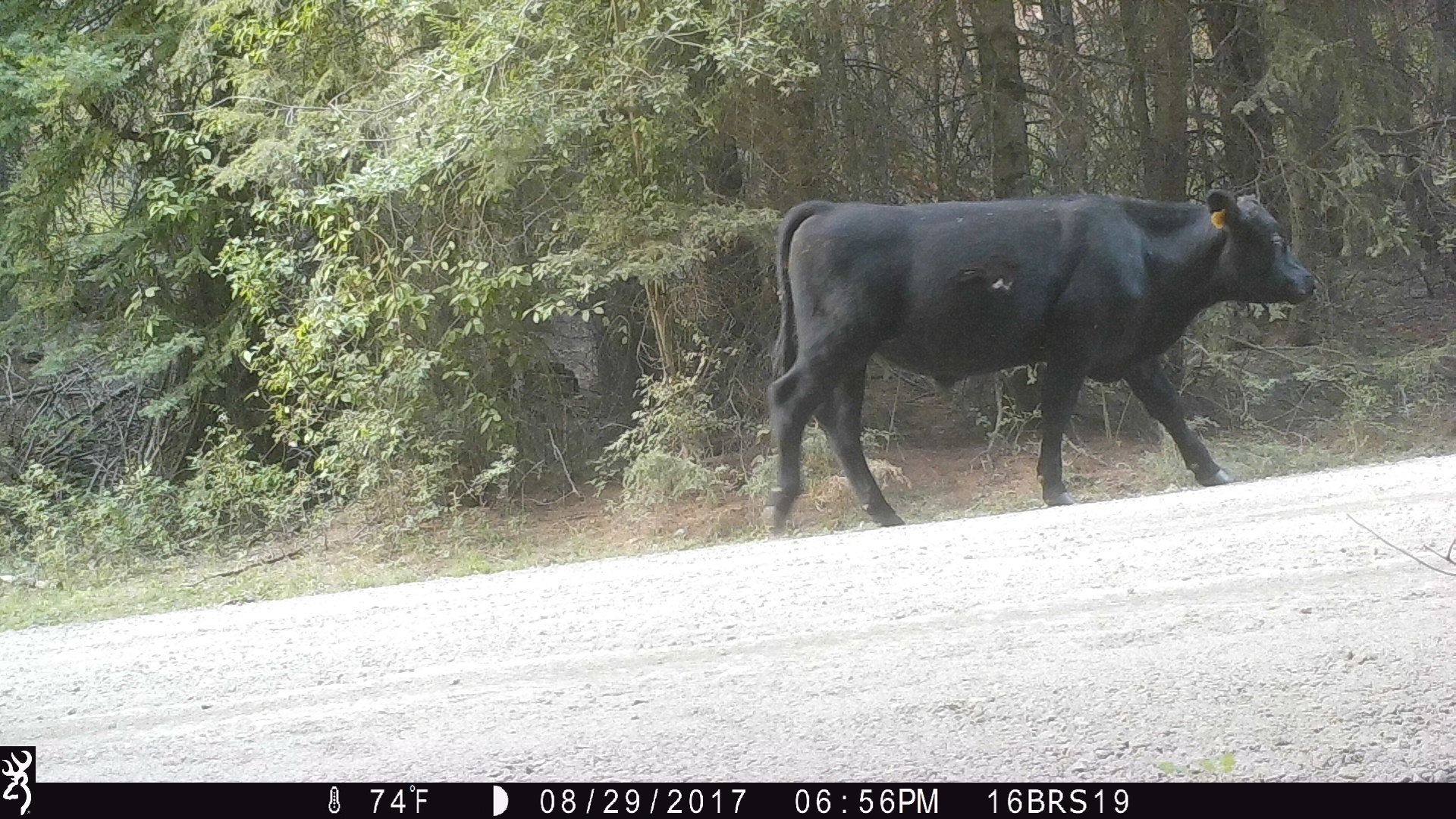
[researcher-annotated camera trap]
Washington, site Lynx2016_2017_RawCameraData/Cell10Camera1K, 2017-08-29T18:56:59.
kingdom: Animalia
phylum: Chordata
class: Mammalia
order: Artiodactyla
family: Bovidae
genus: Bos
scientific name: Bos taurus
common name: domestic cattle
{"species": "domestic cattle (Bos taurus)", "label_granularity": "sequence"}